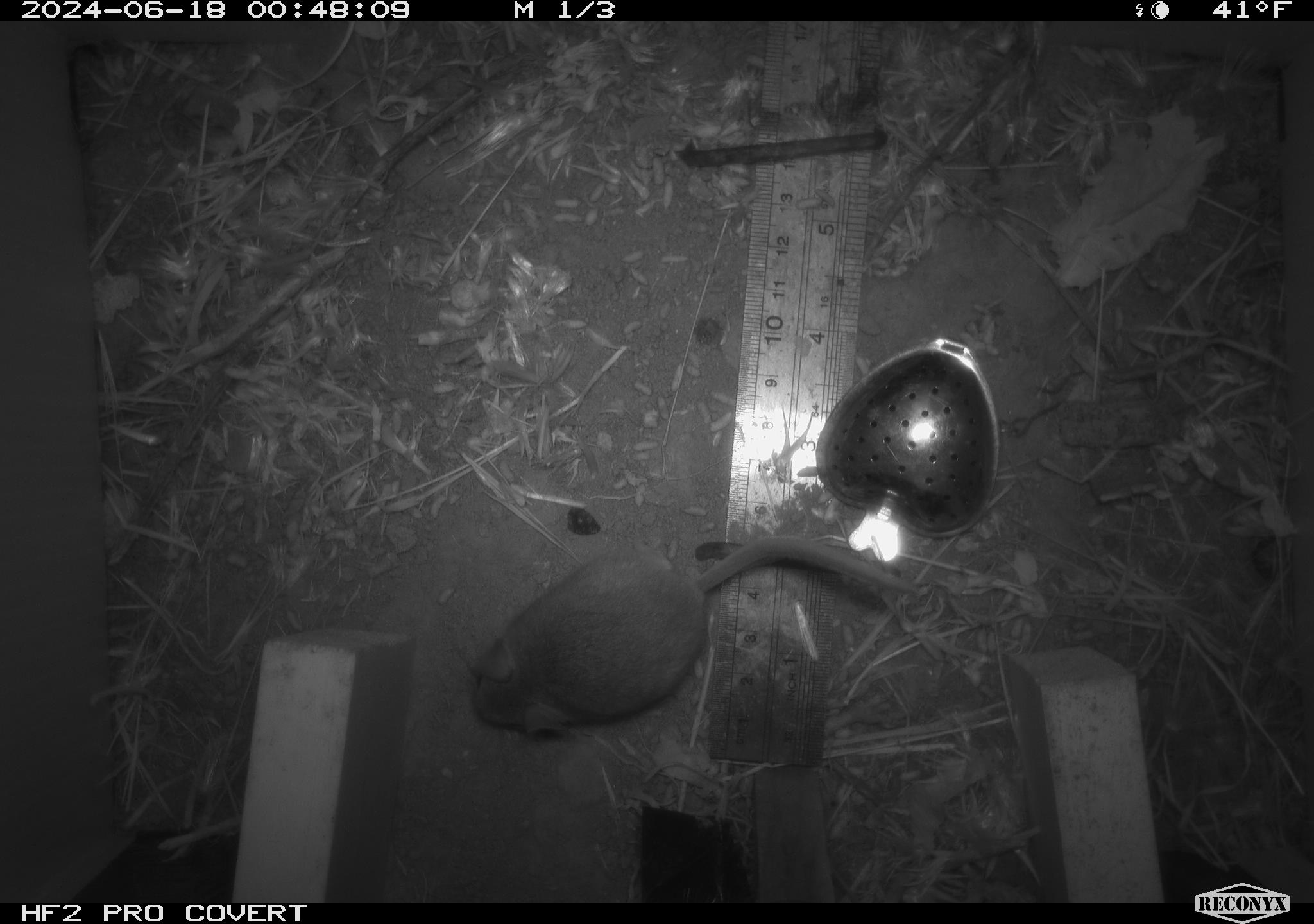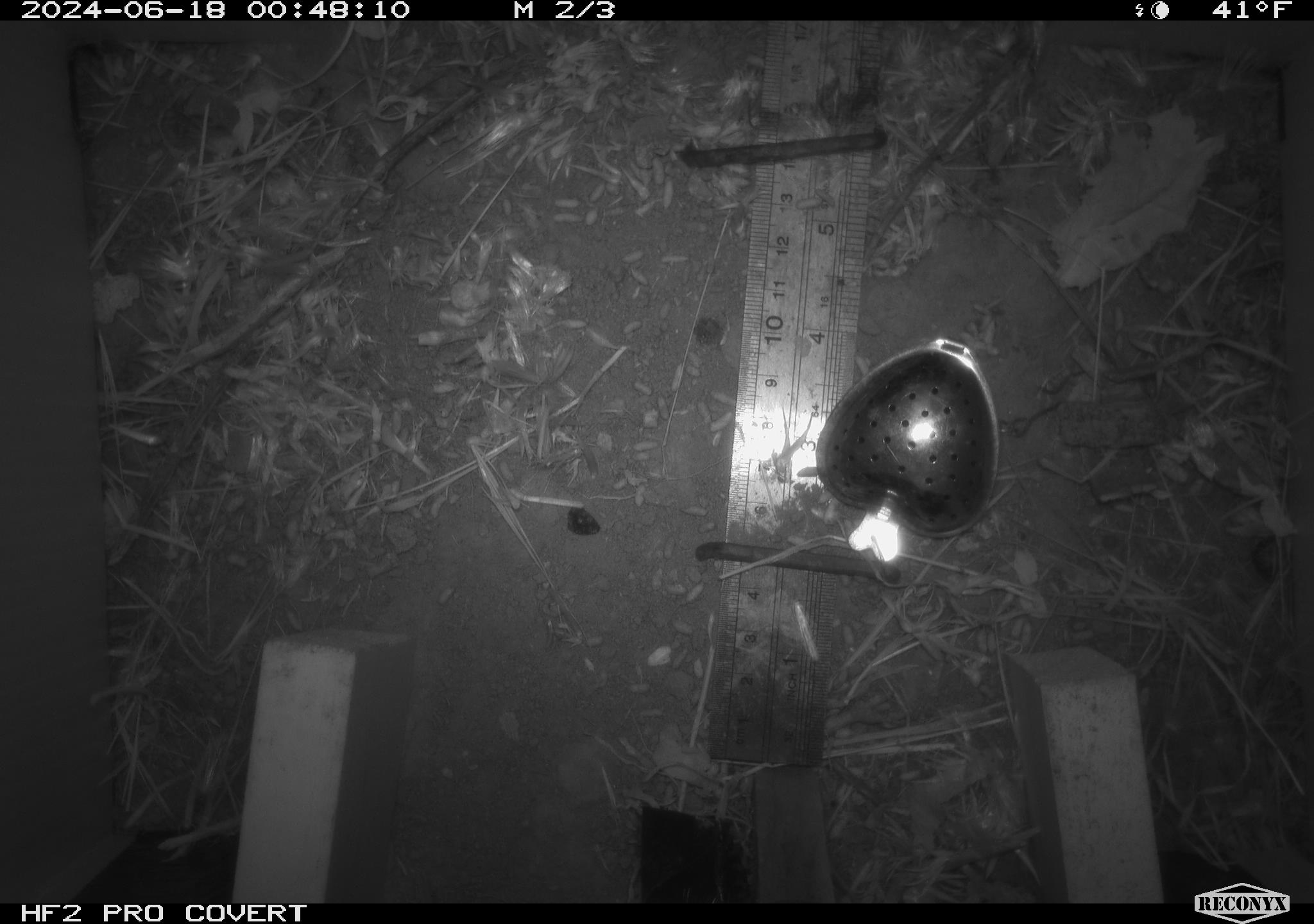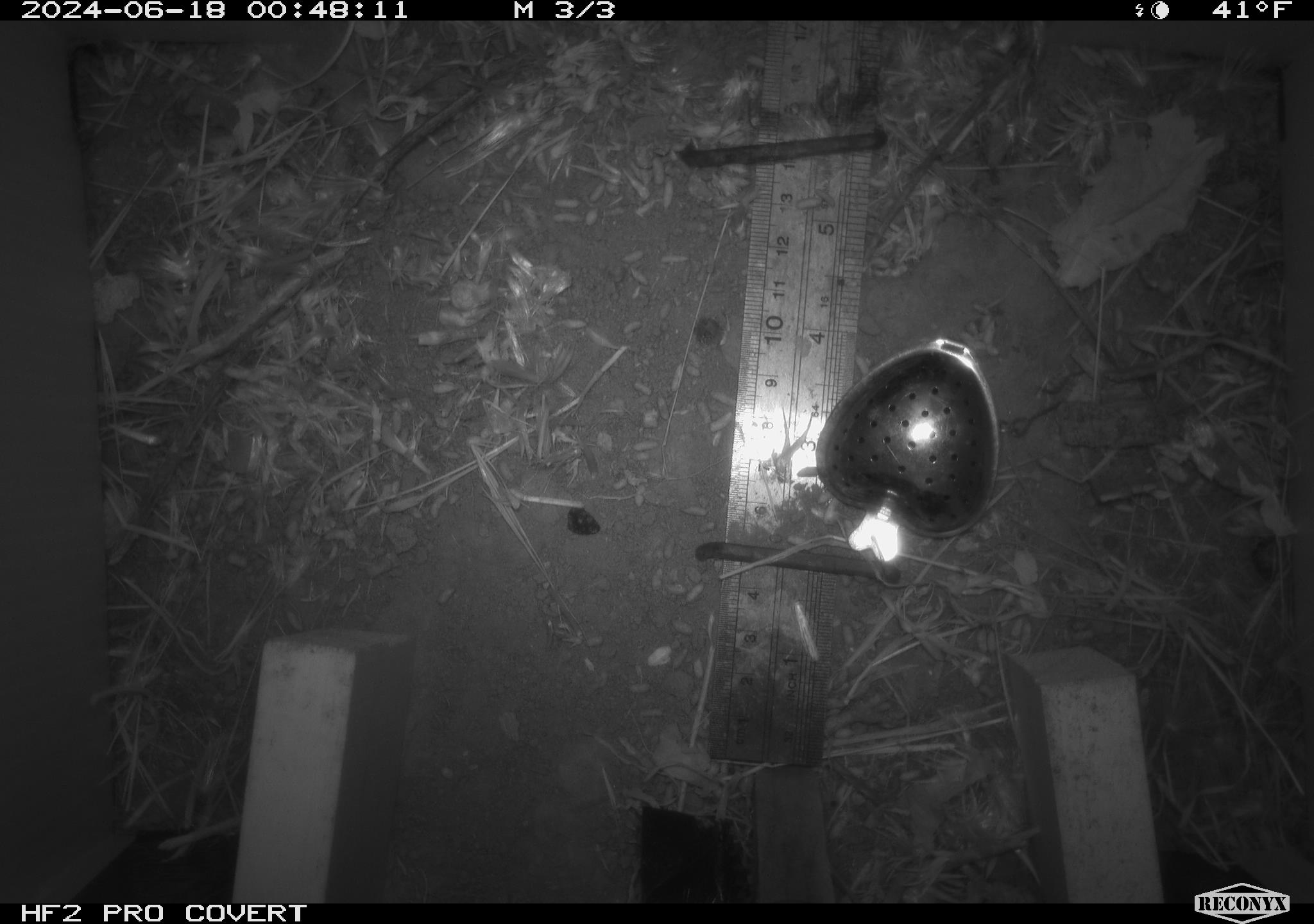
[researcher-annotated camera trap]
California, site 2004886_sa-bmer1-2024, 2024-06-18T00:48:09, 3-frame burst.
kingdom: Animalia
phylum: Chordata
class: Mammalia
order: Rodentia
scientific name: Rodentia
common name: mouse species